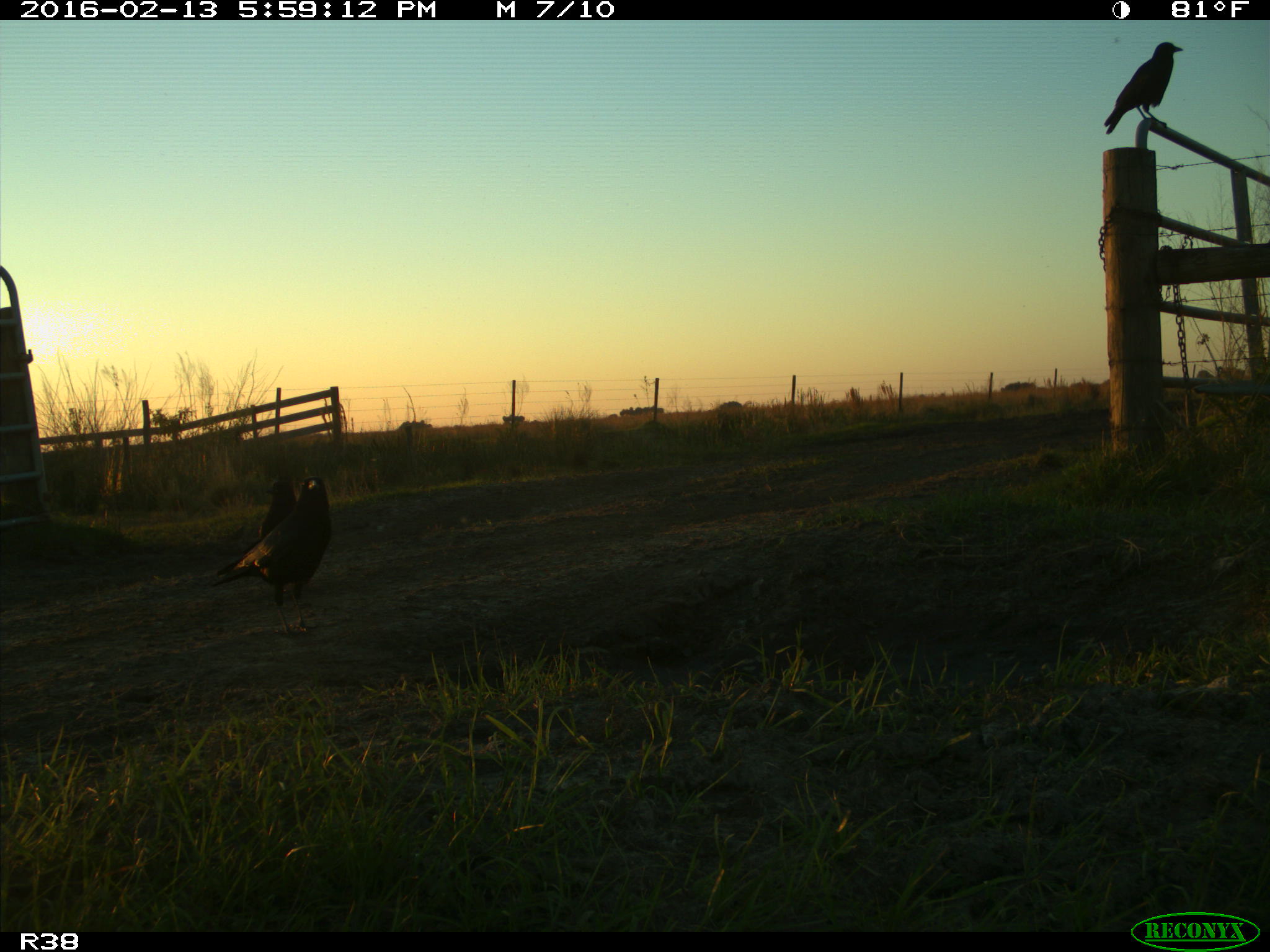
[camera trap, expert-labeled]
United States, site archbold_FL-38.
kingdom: Animalia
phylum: Chordata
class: Aves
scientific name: Aves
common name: birds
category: unidentified bird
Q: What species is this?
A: Unidentified bird (birds) (Aves).